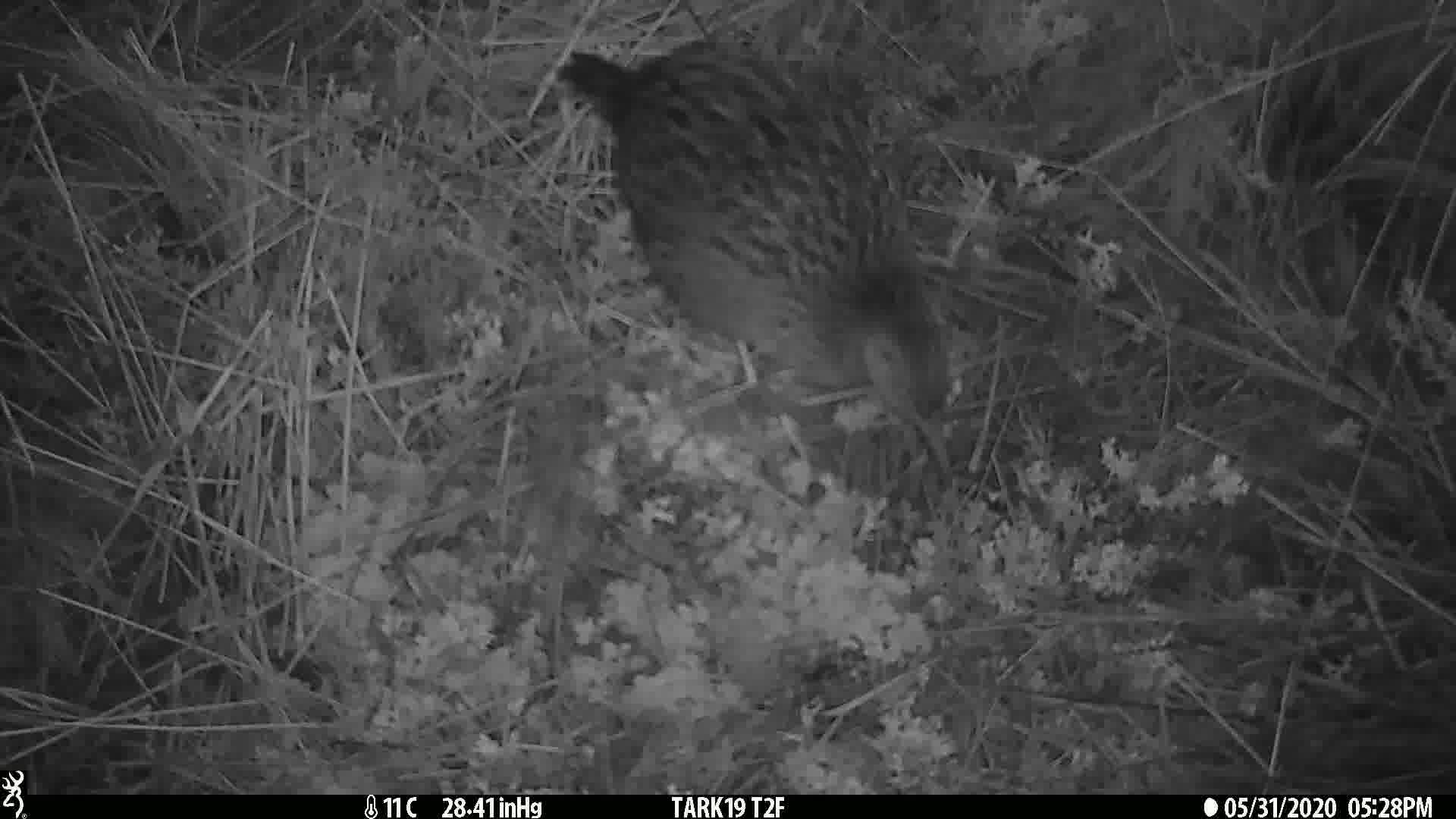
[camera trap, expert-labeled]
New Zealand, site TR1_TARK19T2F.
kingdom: Animalia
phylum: Chordata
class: Aves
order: Gruiformes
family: Rallidae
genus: Gallirallus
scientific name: Gallirallus australis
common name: weka